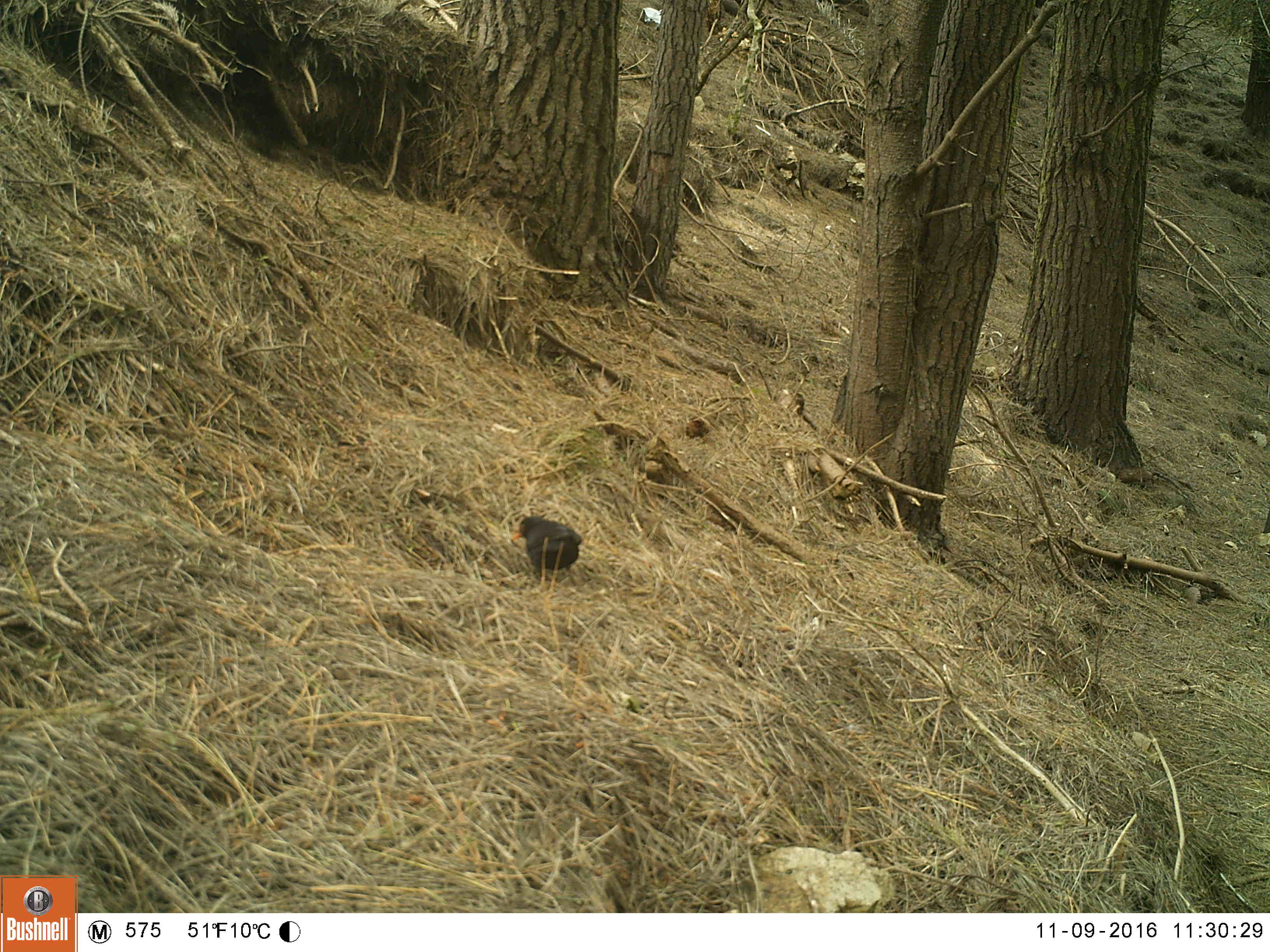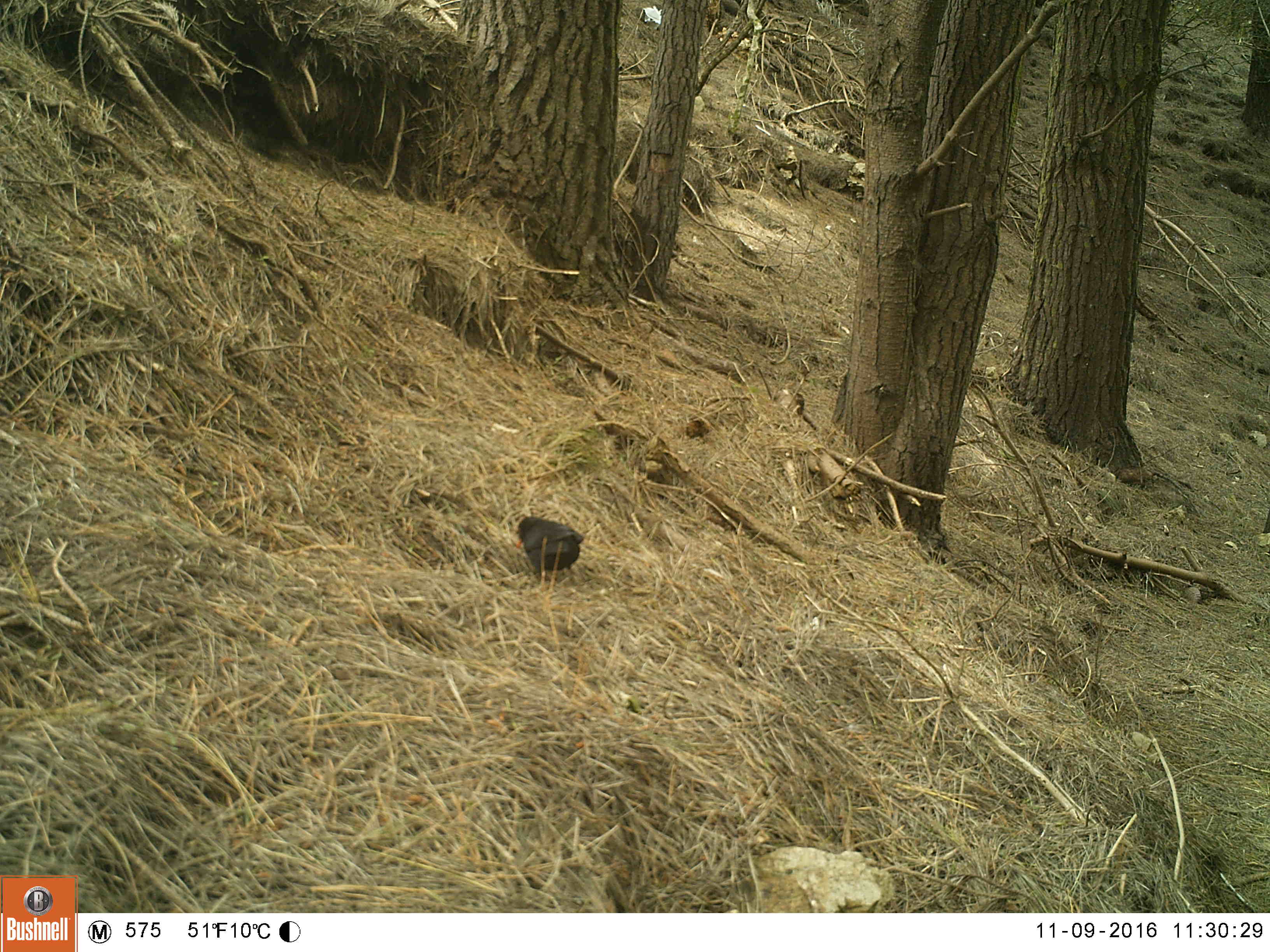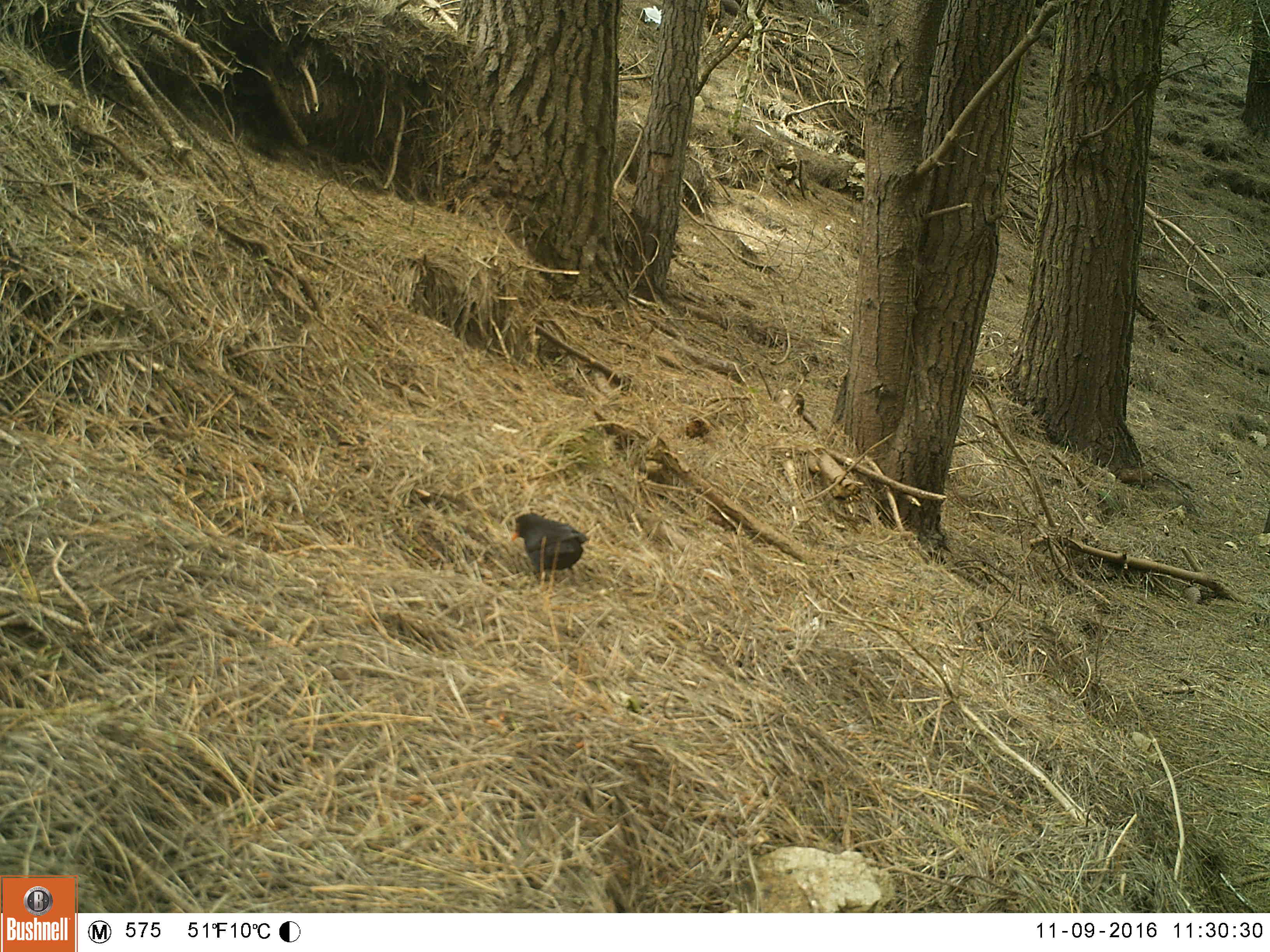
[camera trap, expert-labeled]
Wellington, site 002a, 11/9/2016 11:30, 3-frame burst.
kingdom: Animalia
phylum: Chordata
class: Aves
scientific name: Aves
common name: bird